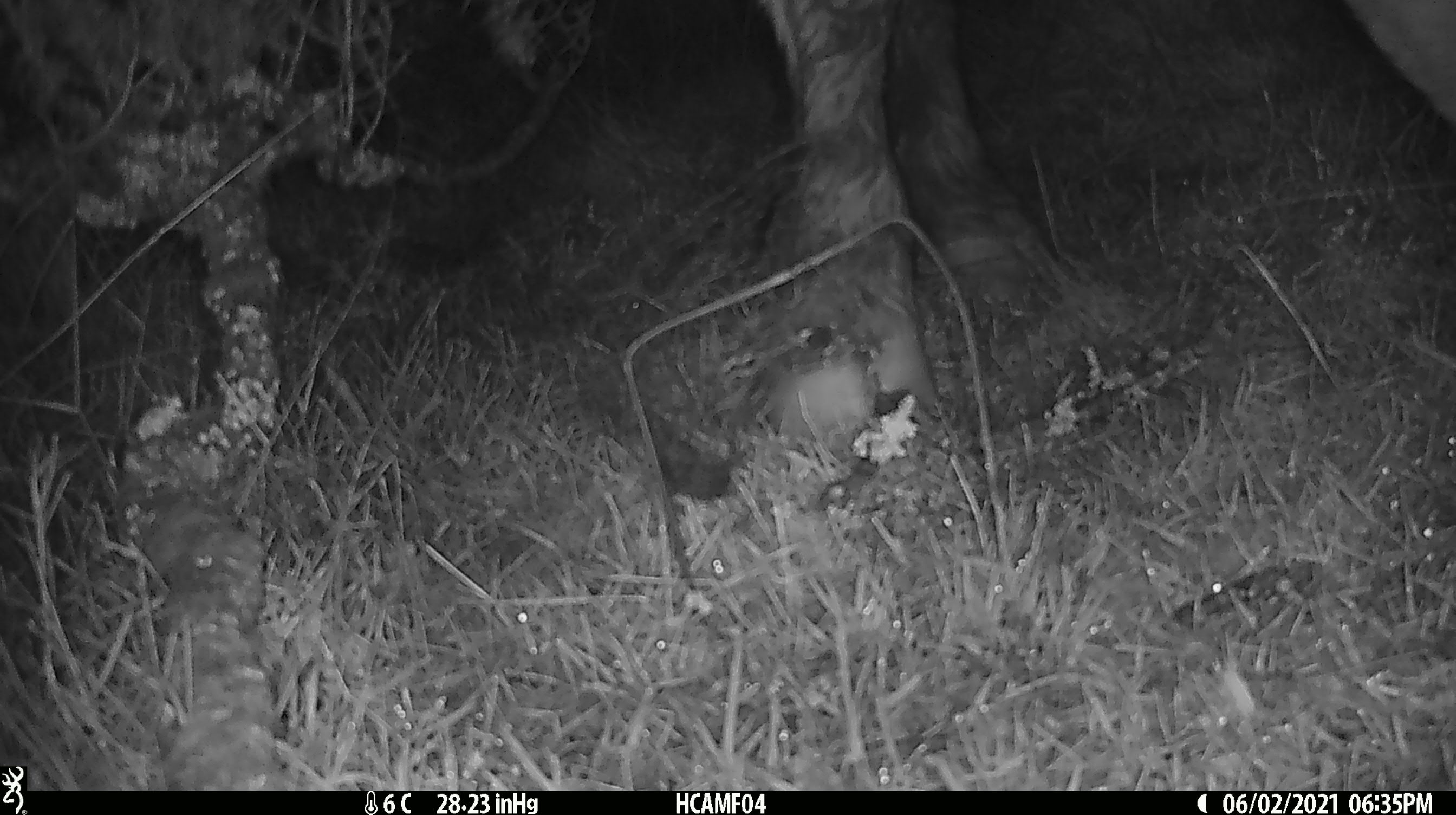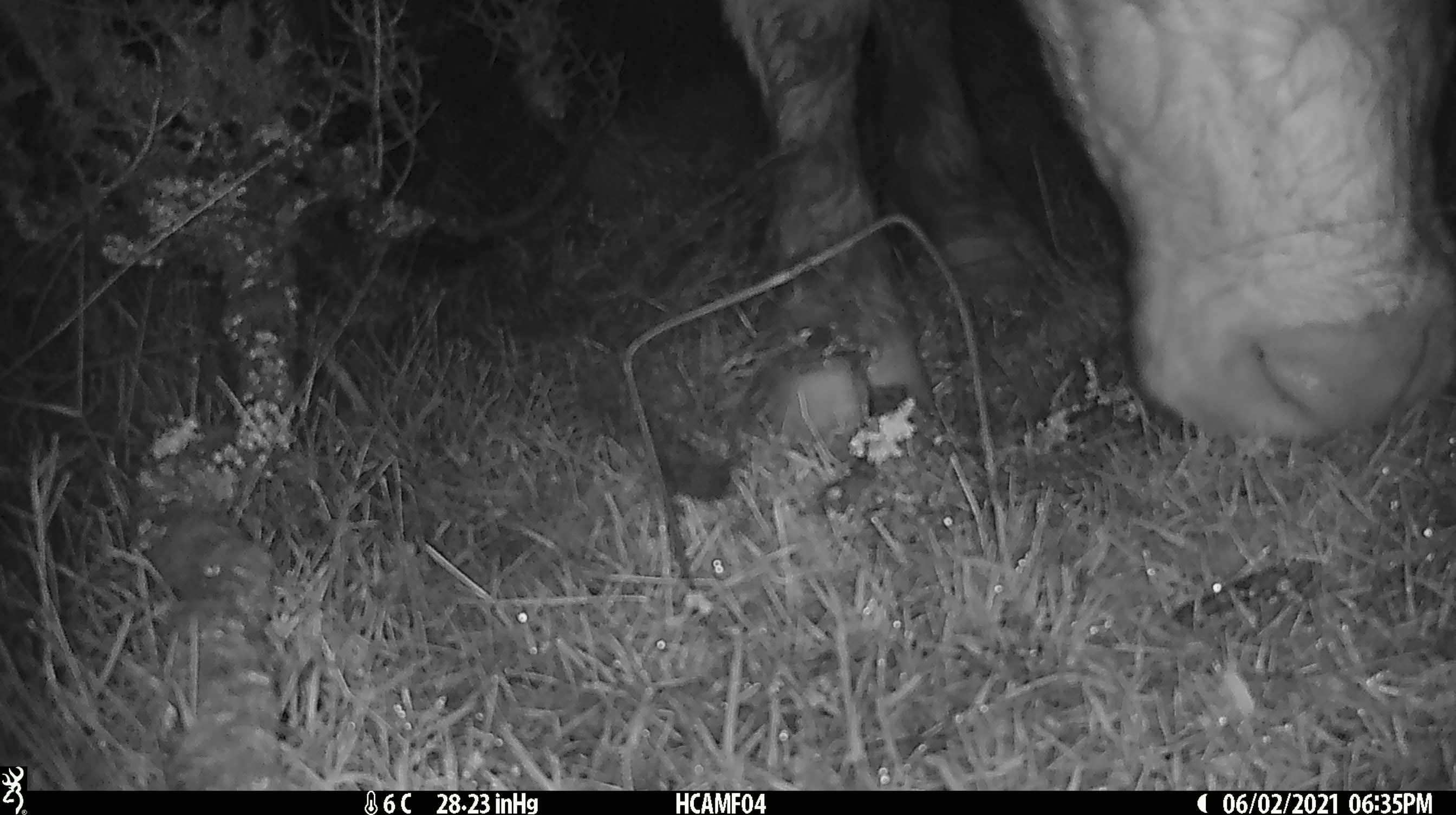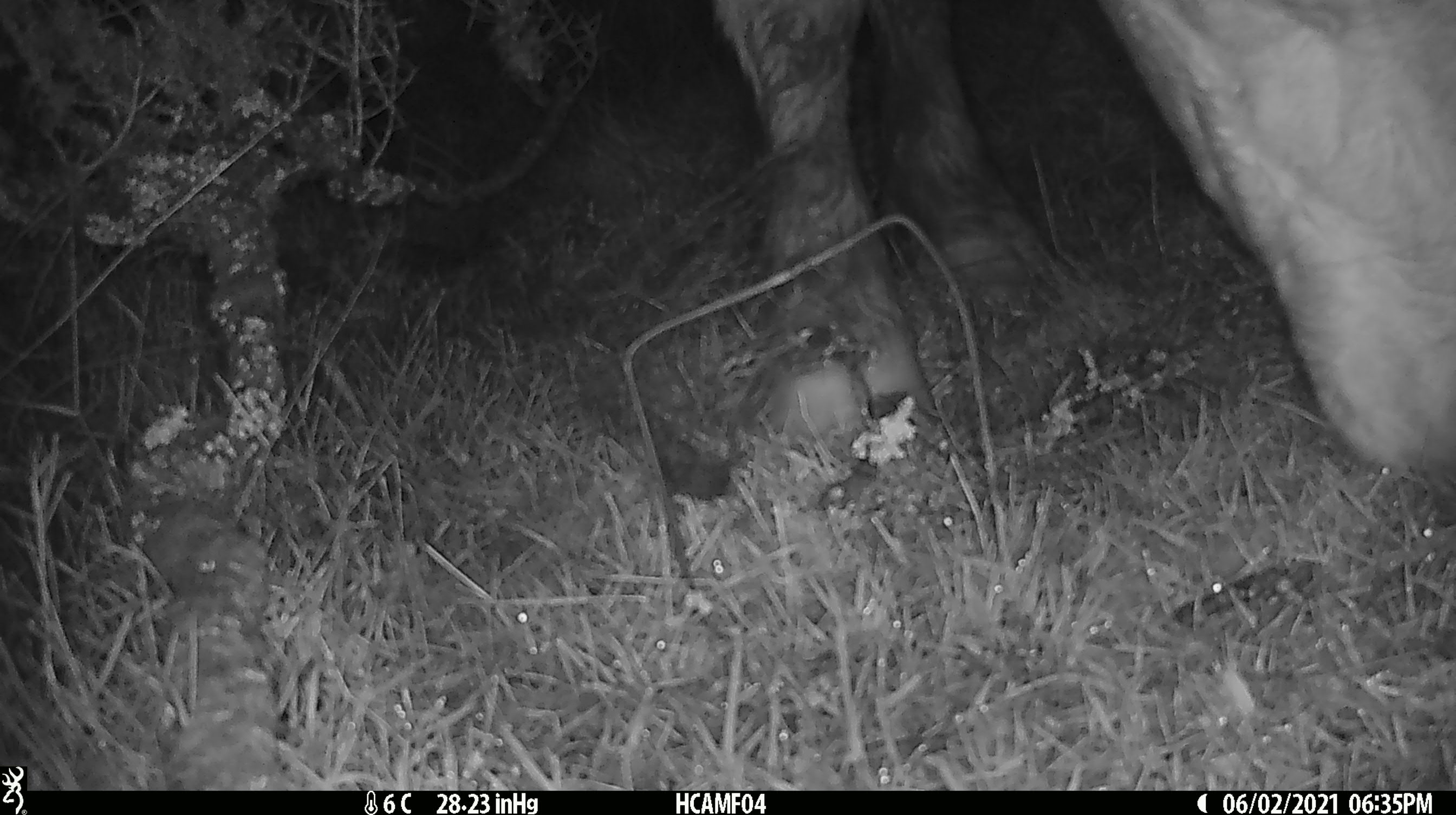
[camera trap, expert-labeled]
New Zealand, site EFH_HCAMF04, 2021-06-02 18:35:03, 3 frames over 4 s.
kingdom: Animalia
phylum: Chordata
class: Mammalia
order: Artiodactyla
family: Bovidae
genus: Bos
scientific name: Bos taurus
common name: domestic cow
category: cow